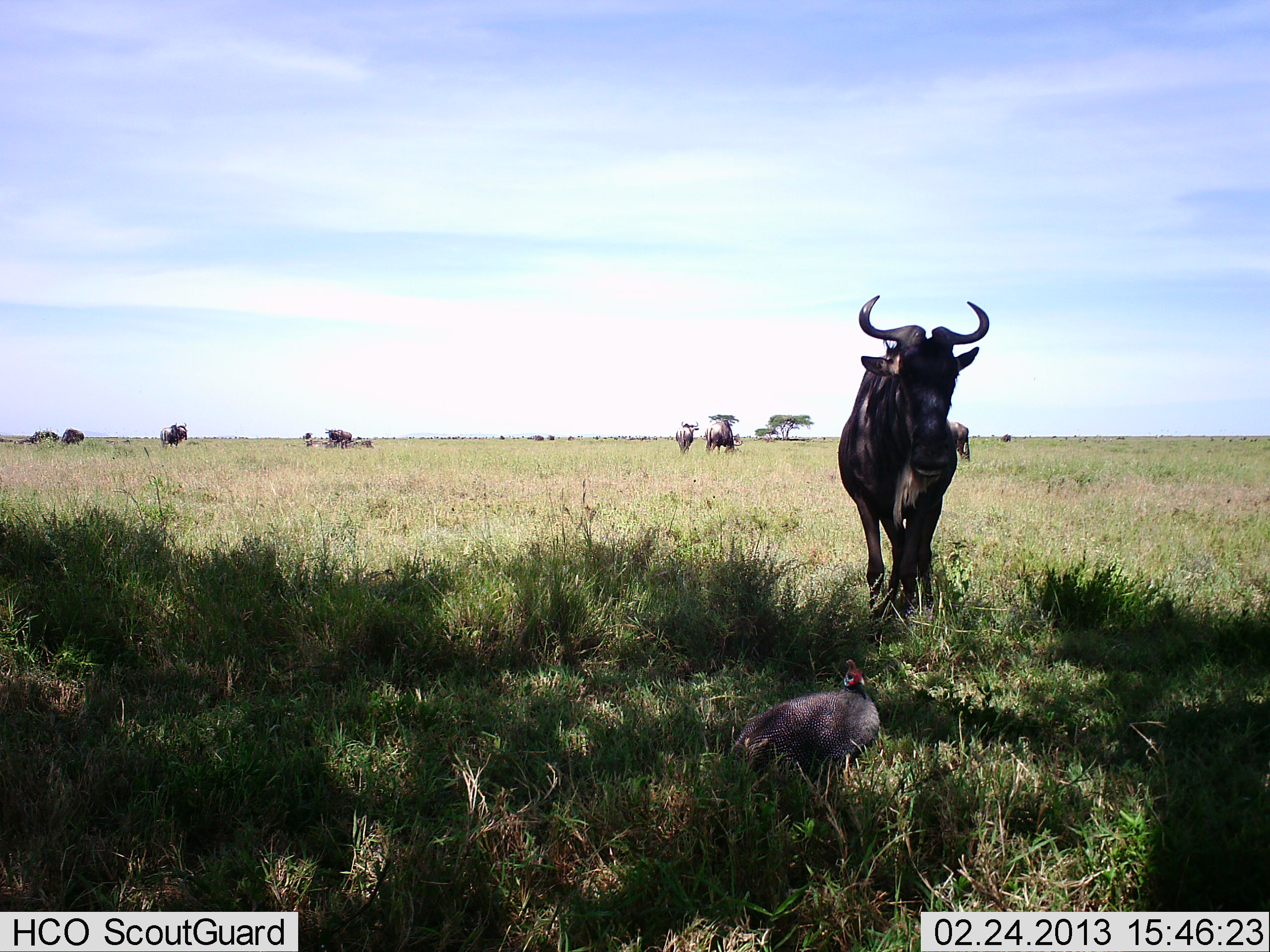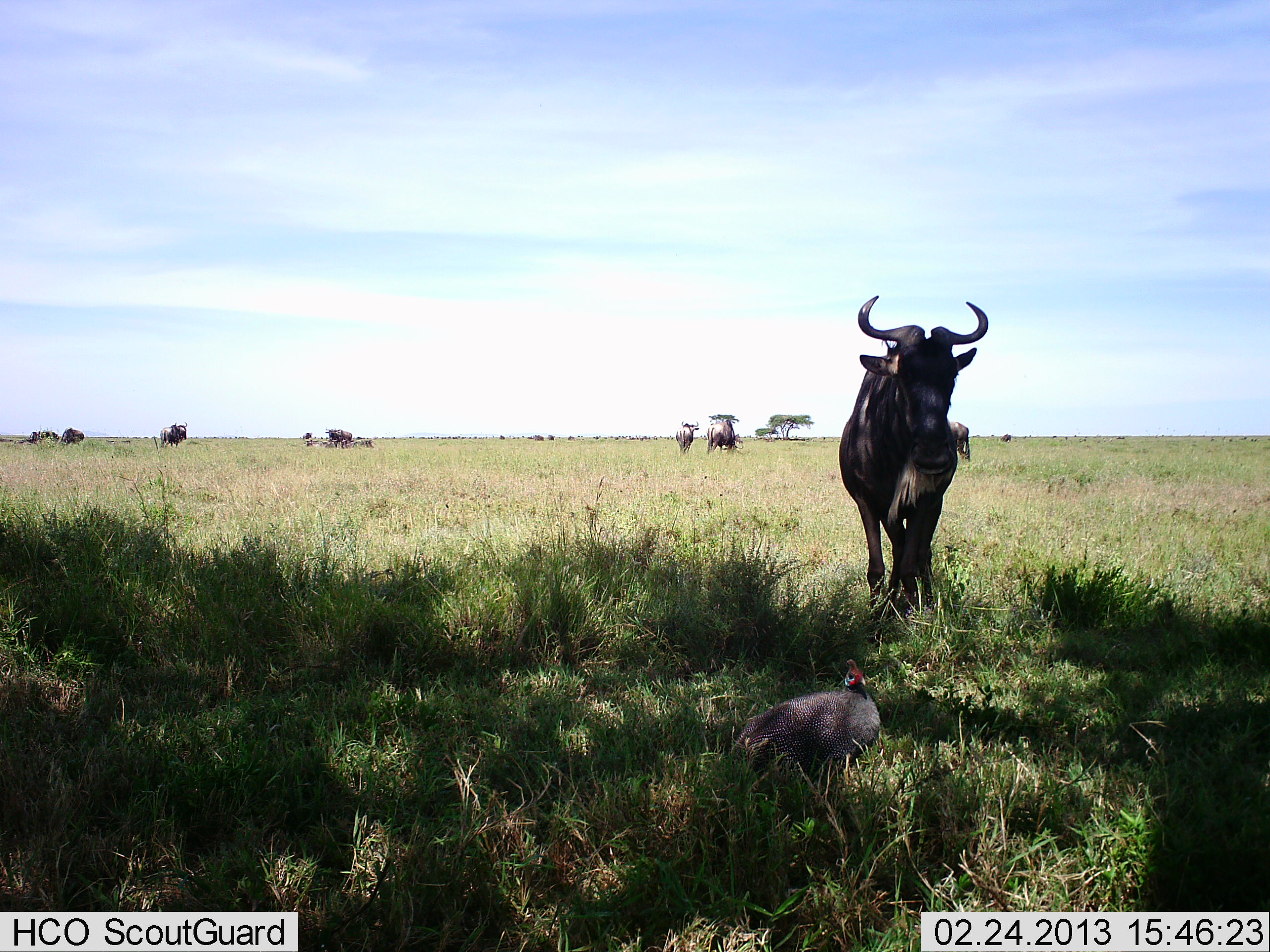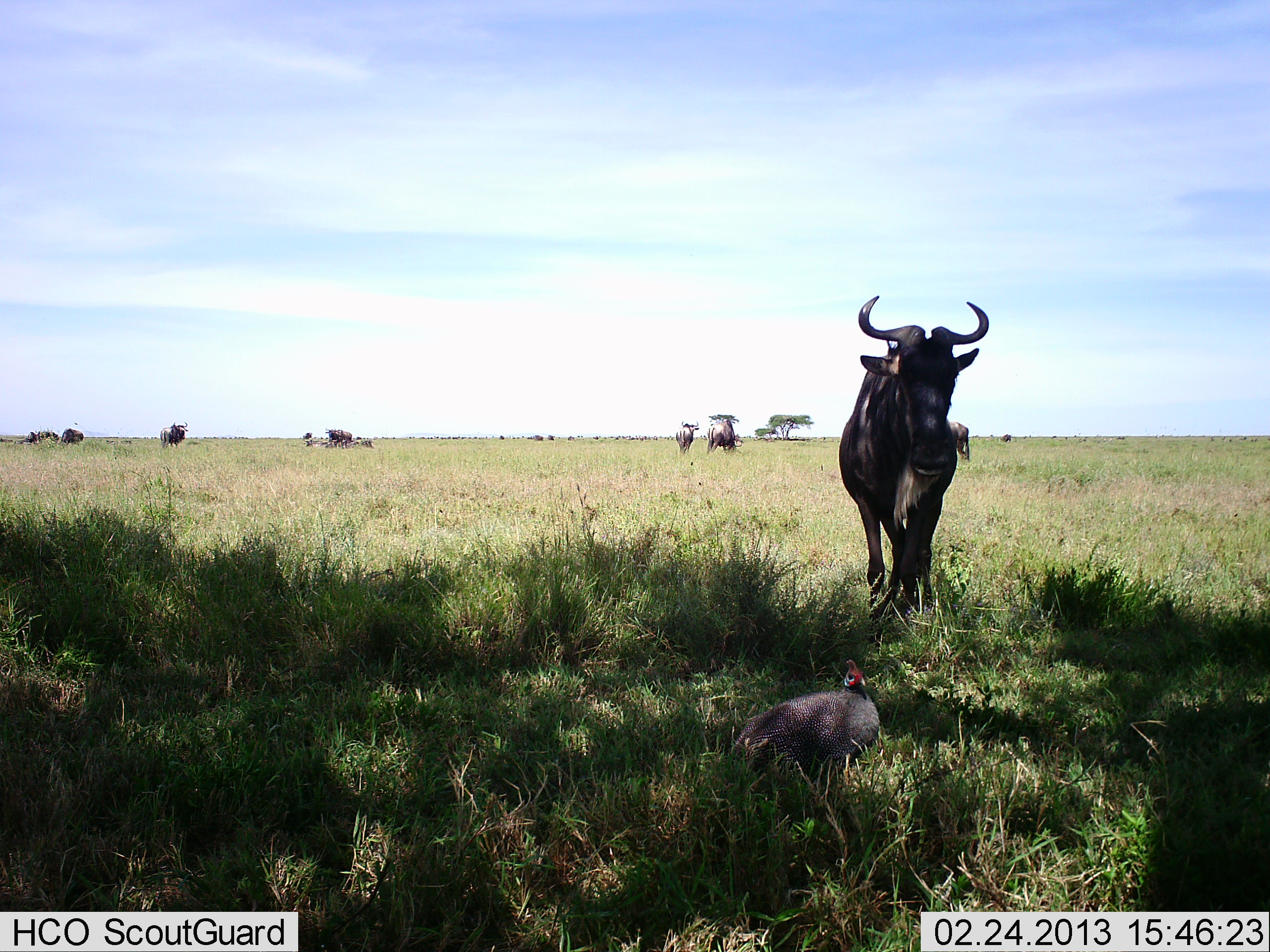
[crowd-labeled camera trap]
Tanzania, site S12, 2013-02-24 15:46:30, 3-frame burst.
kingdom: Animalia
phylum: Chordata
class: Aves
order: Galliformes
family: Numididae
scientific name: Numididae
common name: guinea fowl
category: guineafowl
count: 1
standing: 87%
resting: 13%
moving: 0%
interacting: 0%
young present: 0%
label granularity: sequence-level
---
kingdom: Animalia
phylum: Chordata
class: Mammalia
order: Artiodactyla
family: Bovidae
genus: Connochaetes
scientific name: Connochaetes taurinus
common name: blue wildebeest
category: wildebeest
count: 9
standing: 87%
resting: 16%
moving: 6%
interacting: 0%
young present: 3%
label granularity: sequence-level